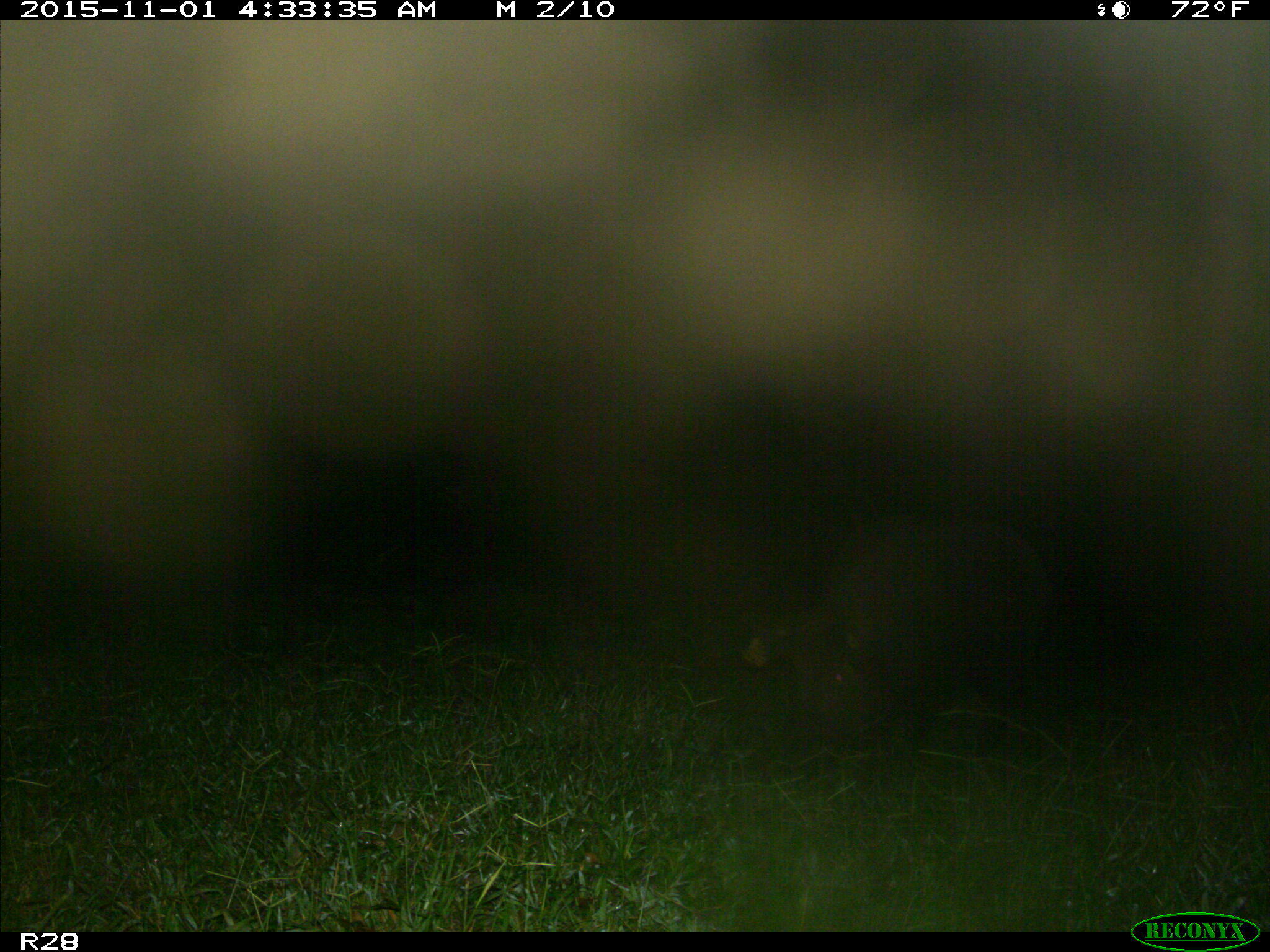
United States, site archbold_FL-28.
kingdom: Animalia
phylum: Chordata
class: Mammalia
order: Artiodactyla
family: Suidae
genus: Sus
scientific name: Sus scrofa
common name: wild boar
Sus scrofa (wild boar).